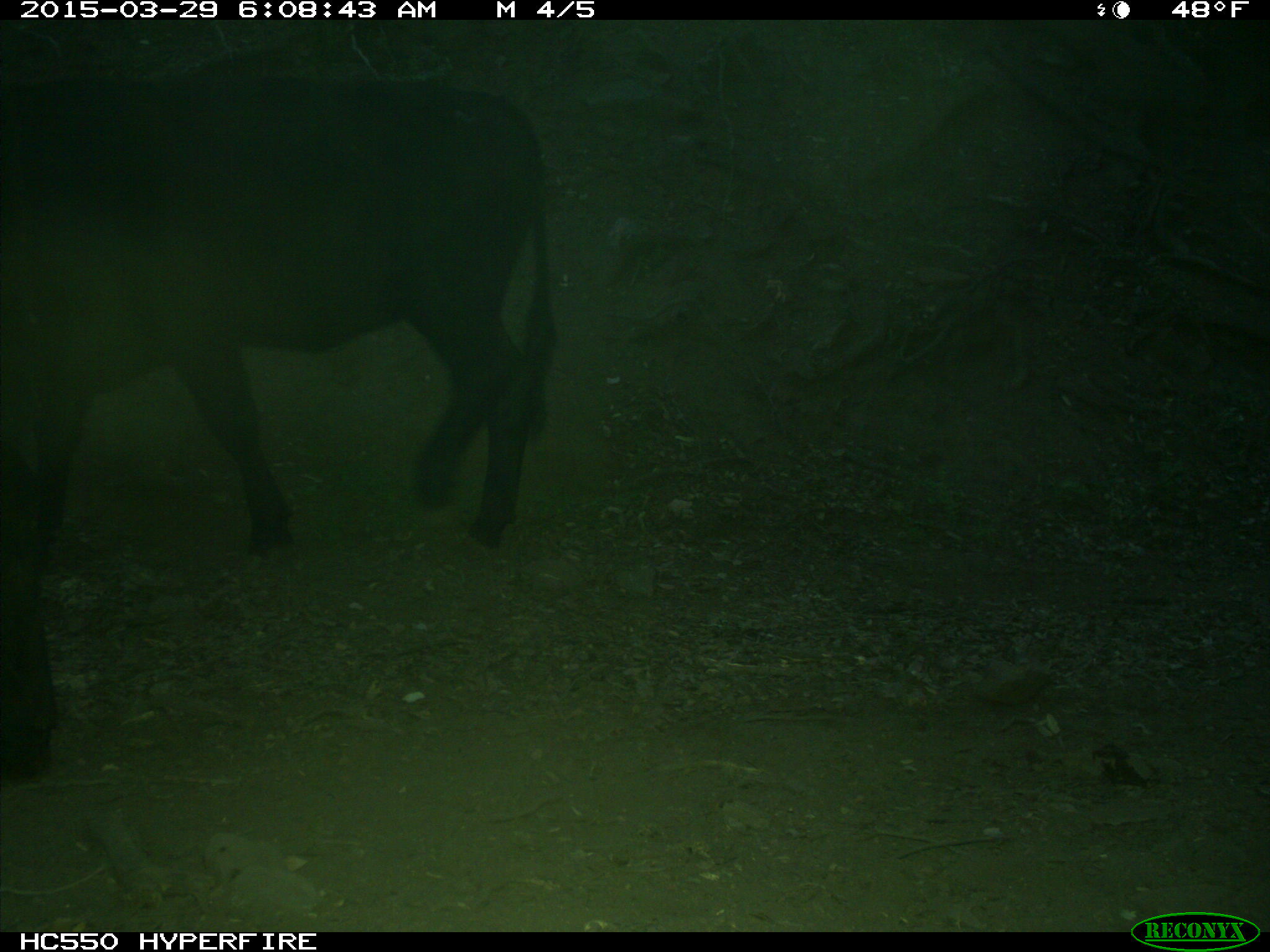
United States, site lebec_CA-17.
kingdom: Animalia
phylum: Chordata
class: Mammalia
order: Artiodactyla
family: Bovidae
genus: Bos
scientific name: Bos taurus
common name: domestic cow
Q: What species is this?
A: Bos taurus (domestic cow).